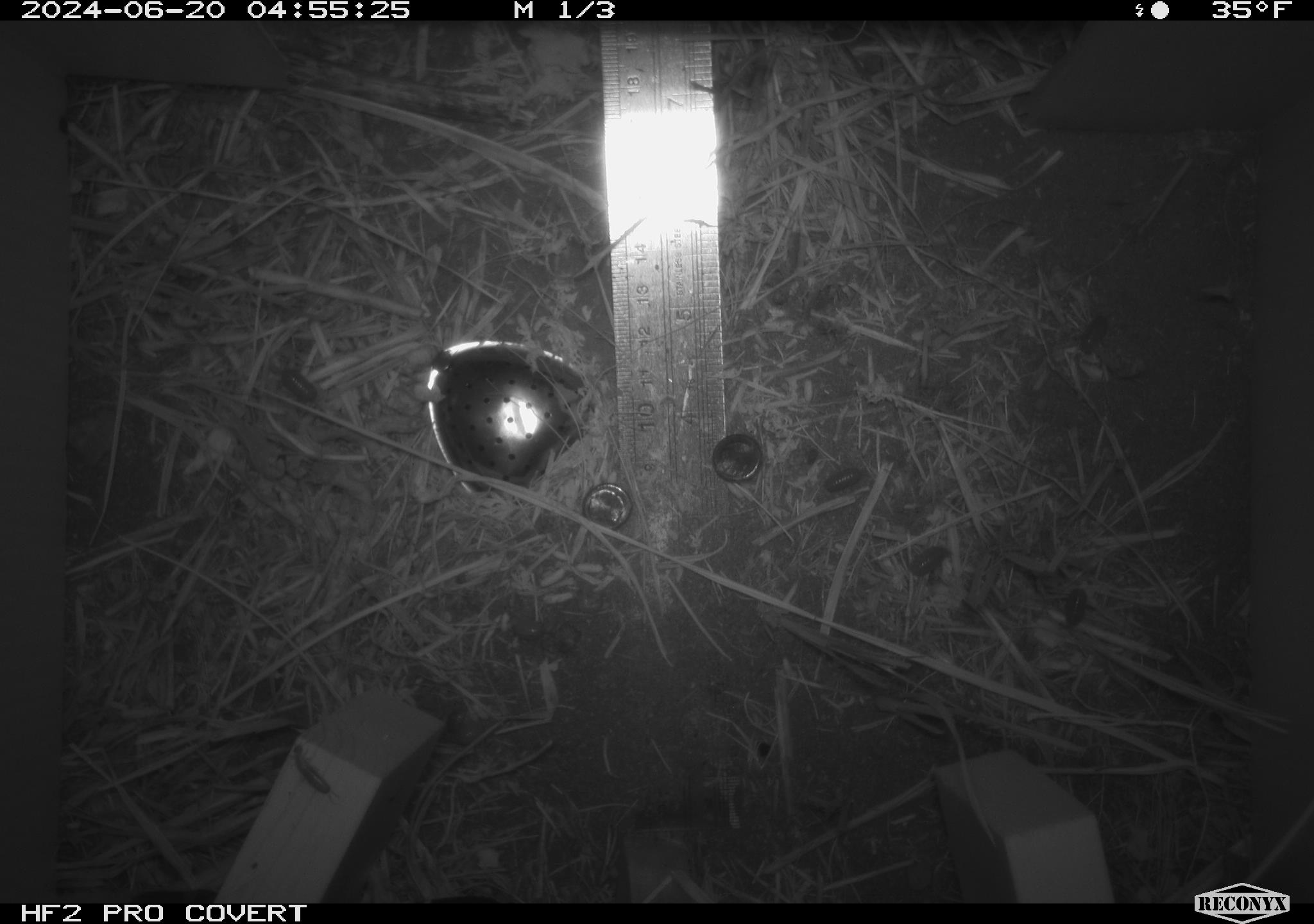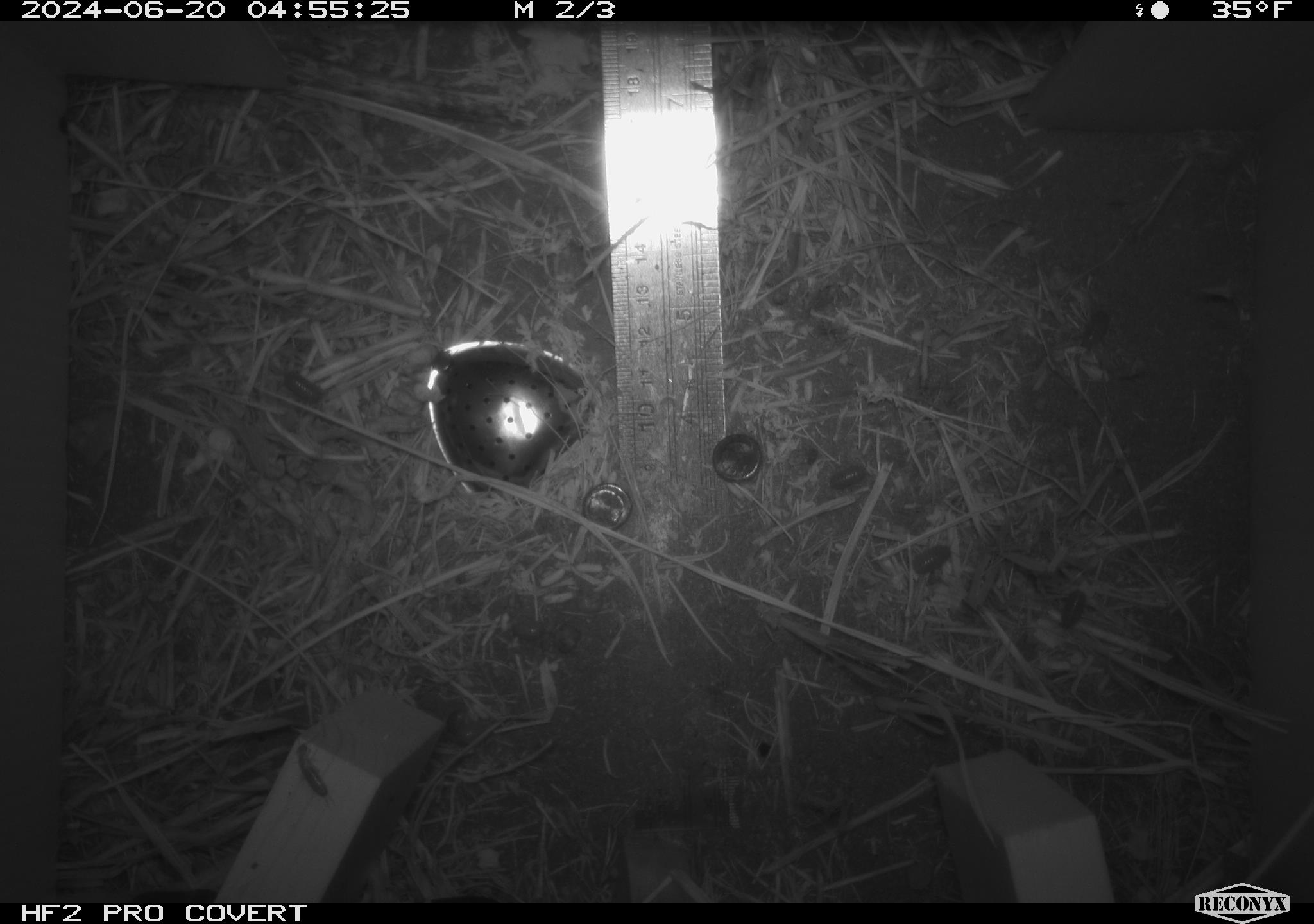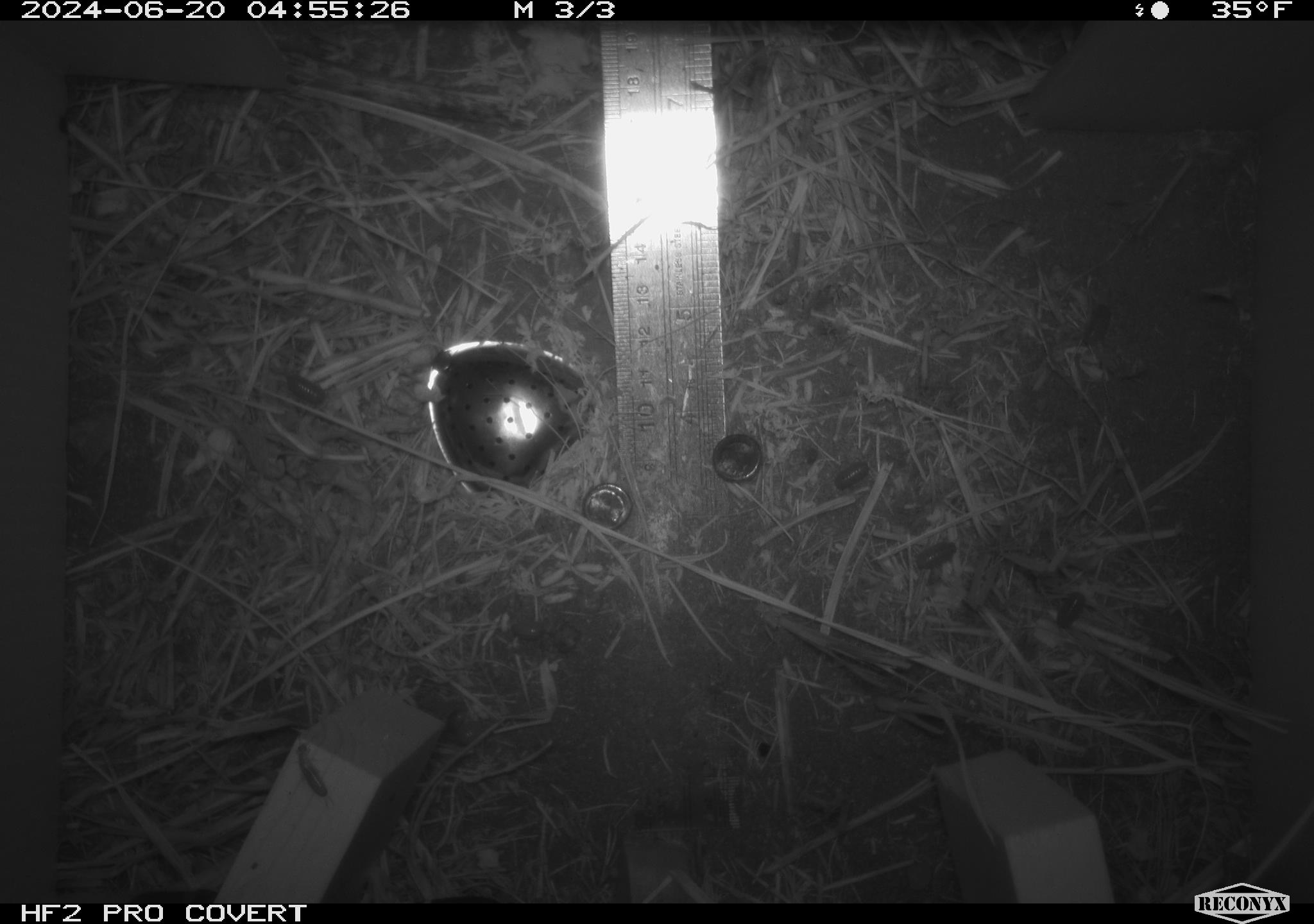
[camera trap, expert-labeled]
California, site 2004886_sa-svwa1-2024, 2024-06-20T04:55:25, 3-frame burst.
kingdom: Animalia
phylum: Arthropoda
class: Malacostraca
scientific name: Malacostraca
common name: amphipods, crabs, isopods, krill, lobsters and shrimps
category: malacostracan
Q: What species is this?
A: Malacostracan (amphipods, crabs, isopods, krill, lobsters and shrimps) (Malacostraca).